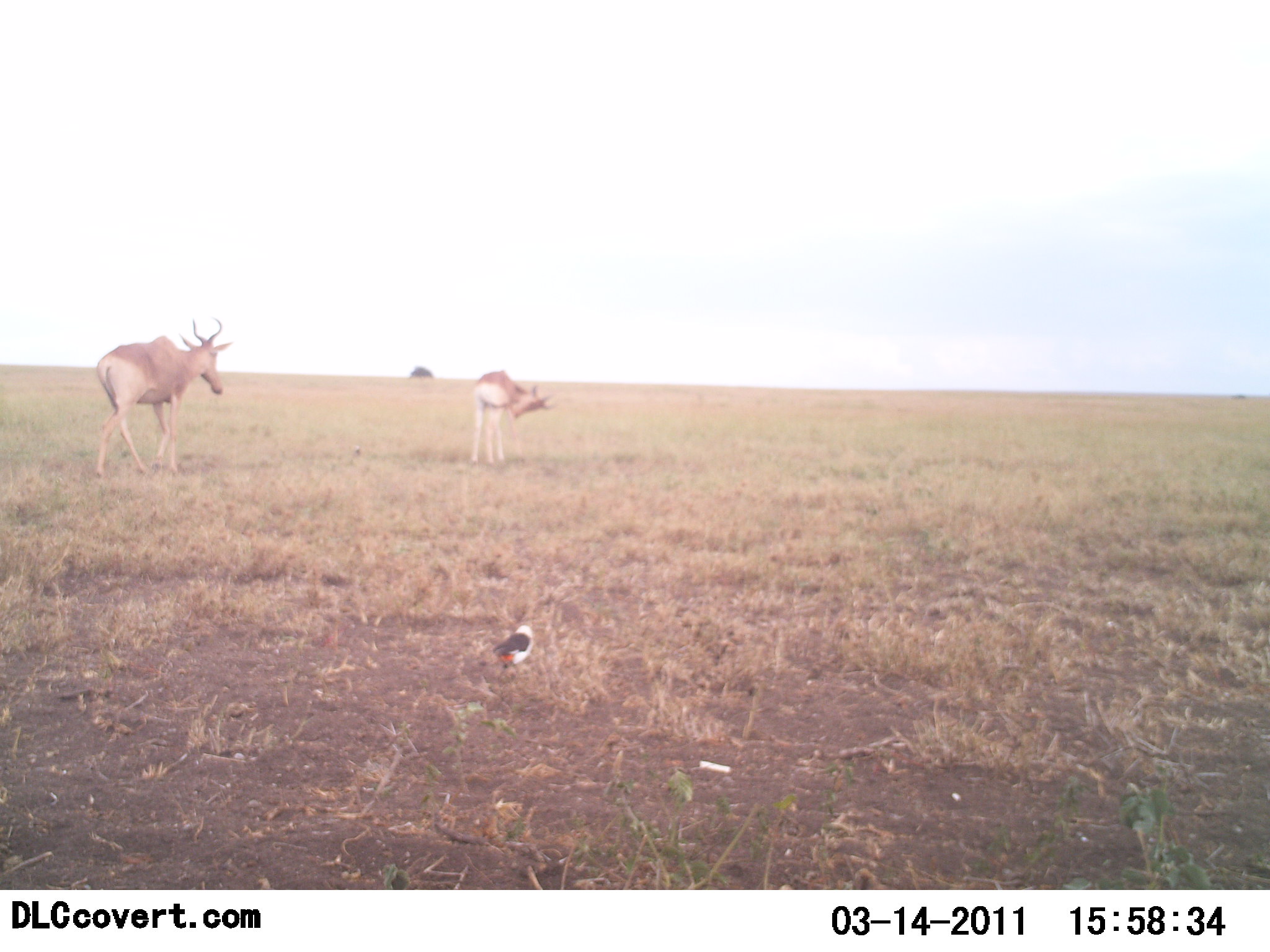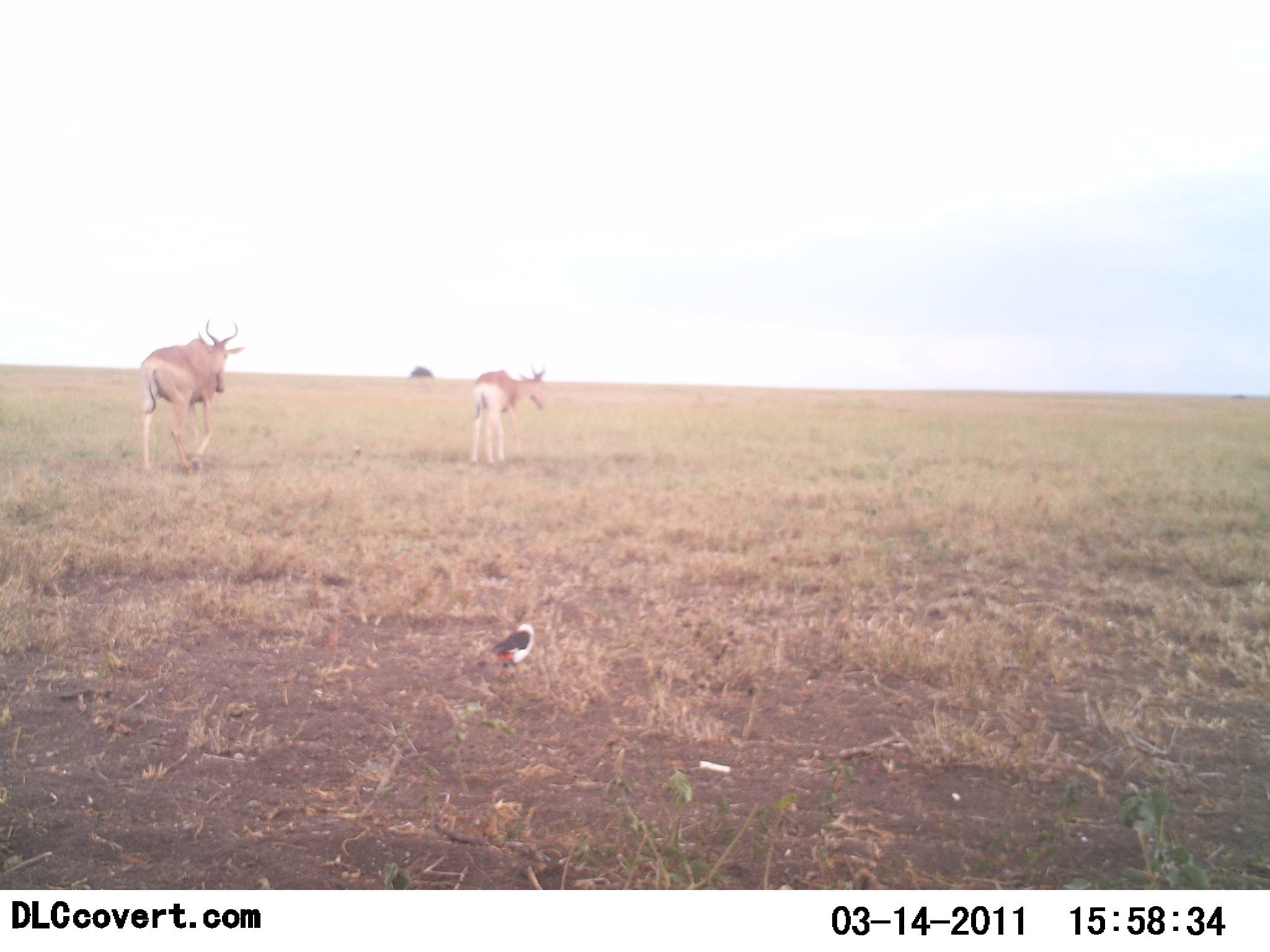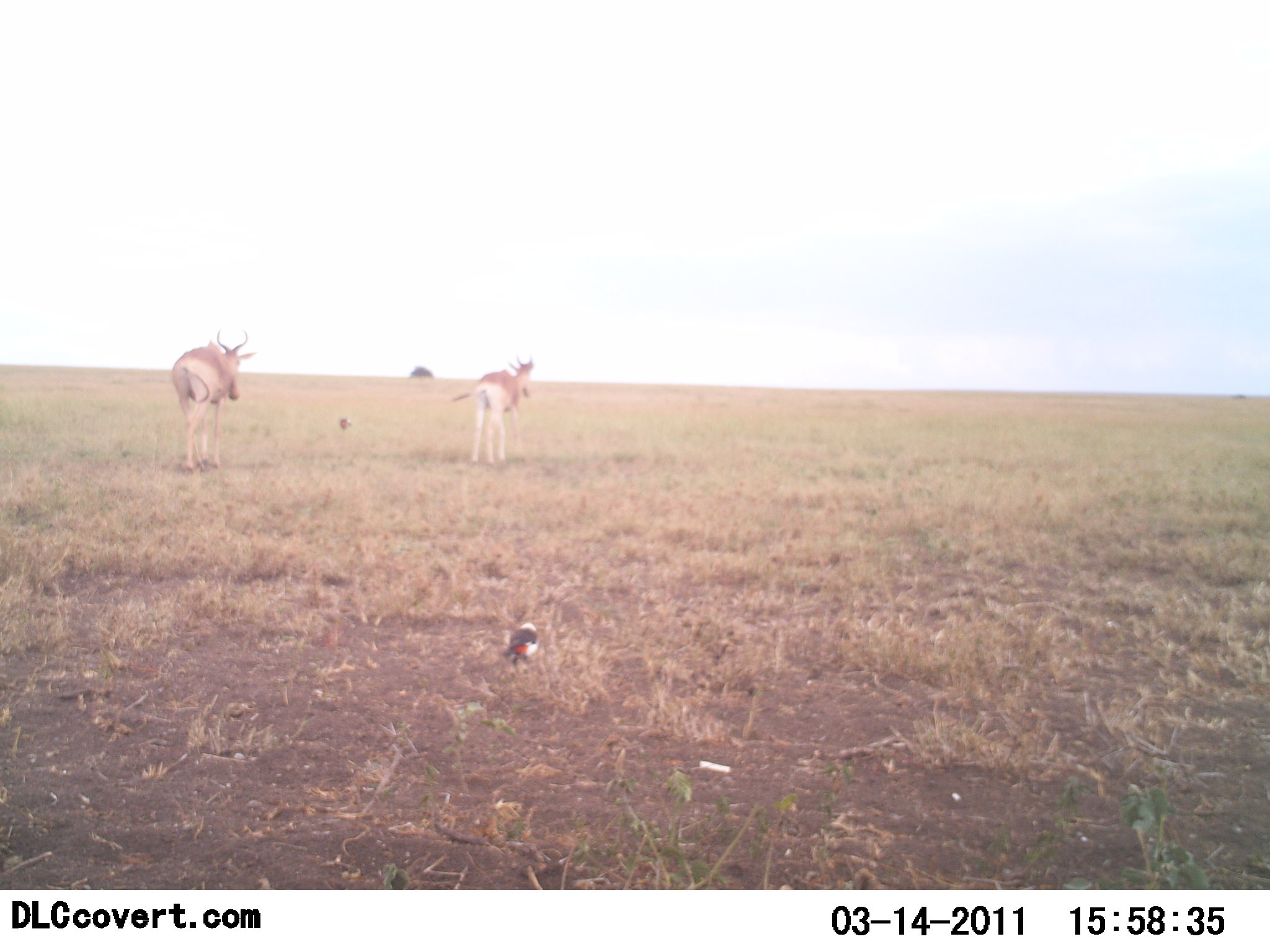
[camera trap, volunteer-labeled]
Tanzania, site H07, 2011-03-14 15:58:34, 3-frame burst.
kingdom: Animalia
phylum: Chordata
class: Mammalia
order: Artiodactyla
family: Bovidae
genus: Alcelaphus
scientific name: Alcelaphus buselaphus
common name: hartebeest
Hartebeest (Alcelaphus buselaphus), count 2. Behavior (volunteer vote fractions): standing 46%, resting 0%, moving 100%, interacting 0%. Young present (vote fraction): 8%. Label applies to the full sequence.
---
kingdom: Animalia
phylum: Chordata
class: Aves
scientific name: Aves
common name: bird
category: otherbird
Otherbird (bird) (Aves), count 1. Behavior (volunteer vote fractions): standing 83%, resting 25%, moving 0%, interacting 0%. Young present (vote fraction): 0%. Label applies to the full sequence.